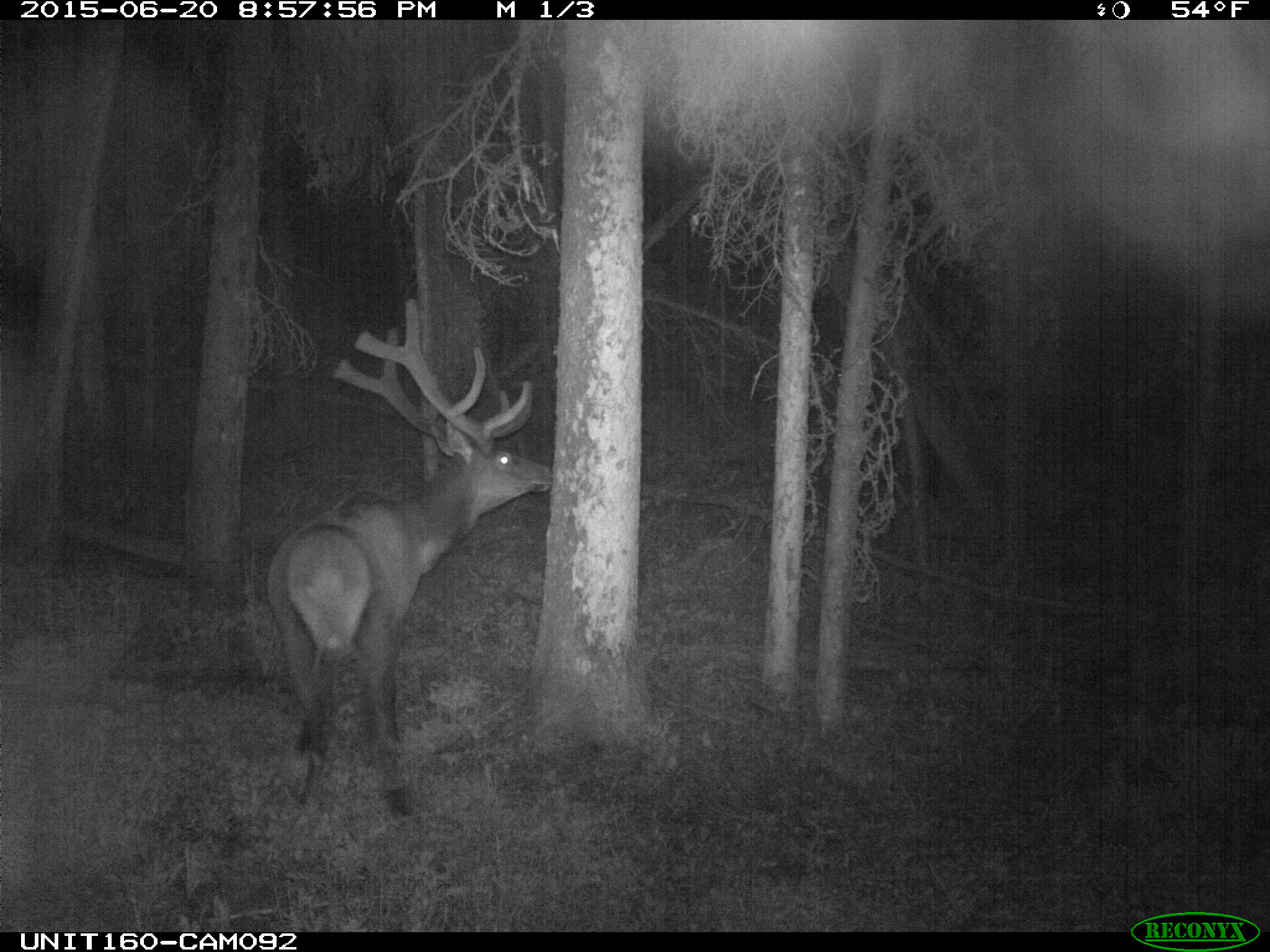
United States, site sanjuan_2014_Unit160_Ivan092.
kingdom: Animalia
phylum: Chordata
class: Mammalia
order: Artiodactyla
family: Cervidae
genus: Cervus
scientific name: Cervus elaphus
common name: red deer